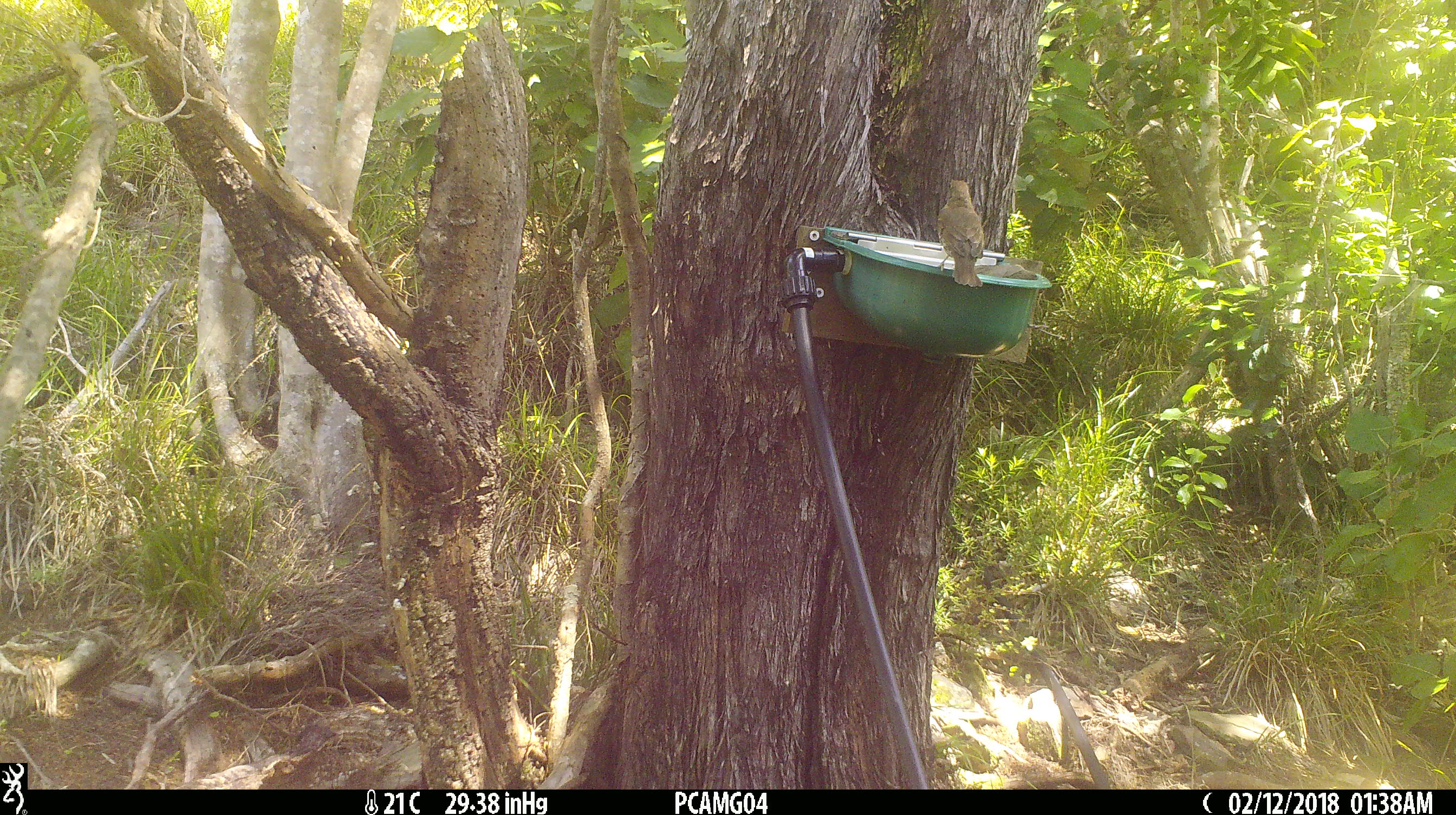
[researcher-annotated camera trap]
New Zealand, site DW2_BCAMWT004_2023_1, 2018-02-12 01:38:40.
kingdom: Animalia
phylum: Chordata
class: Aves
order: Passeriformes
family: Turdidae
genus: Turdus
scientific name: Turdus philomelos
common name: song thrush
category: thrush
Thrush (song thrush) (Turdus philomelos).